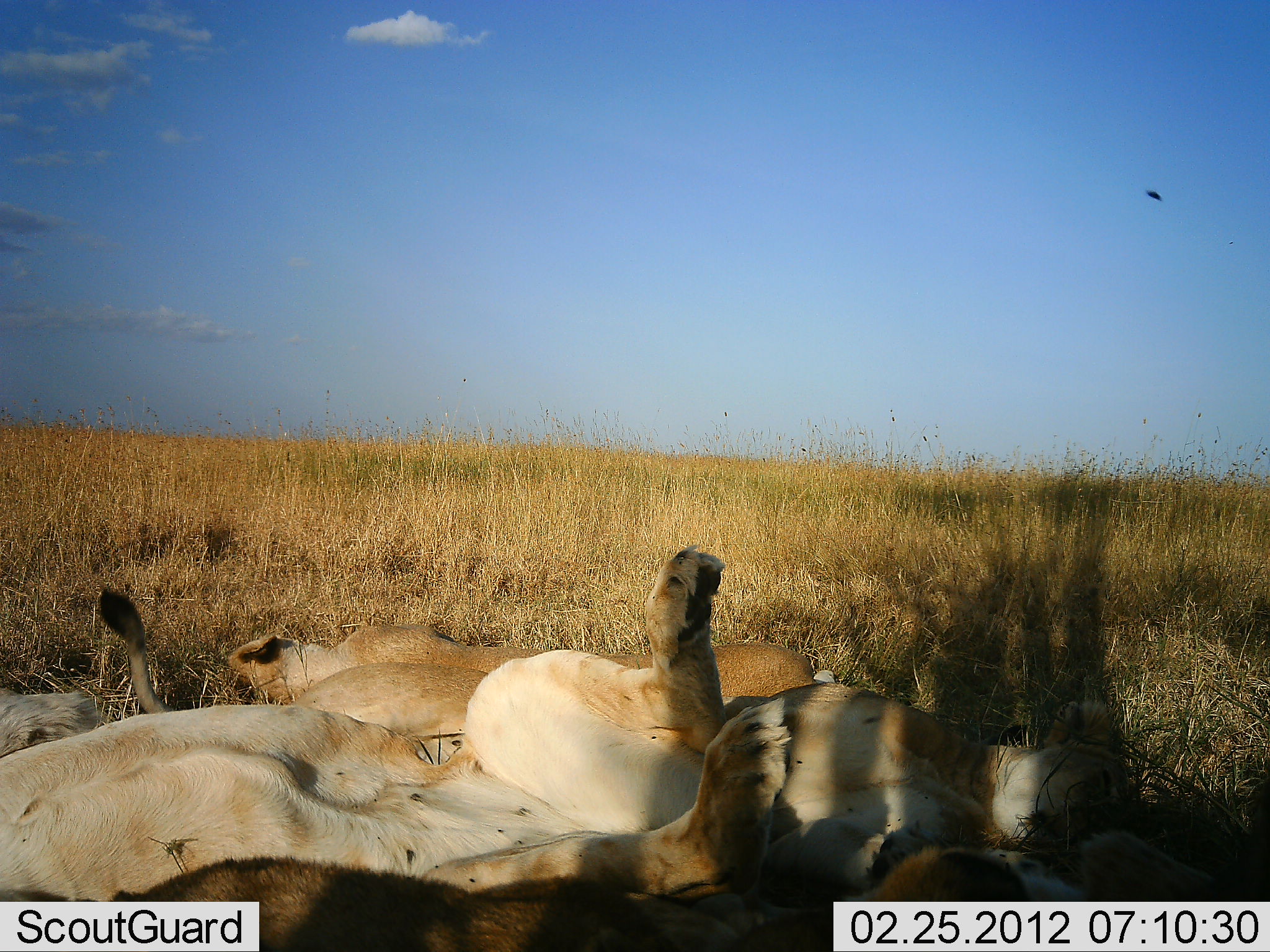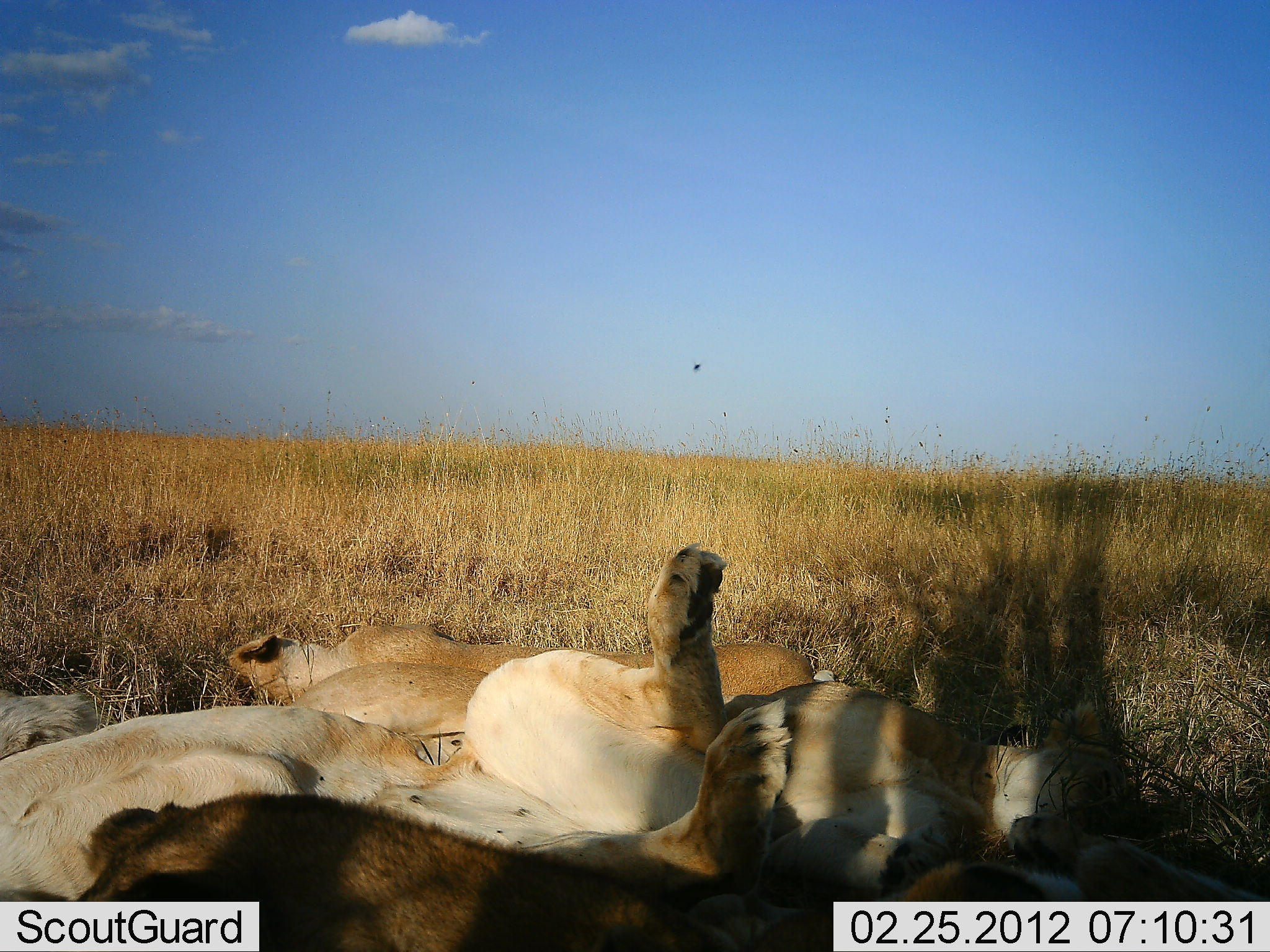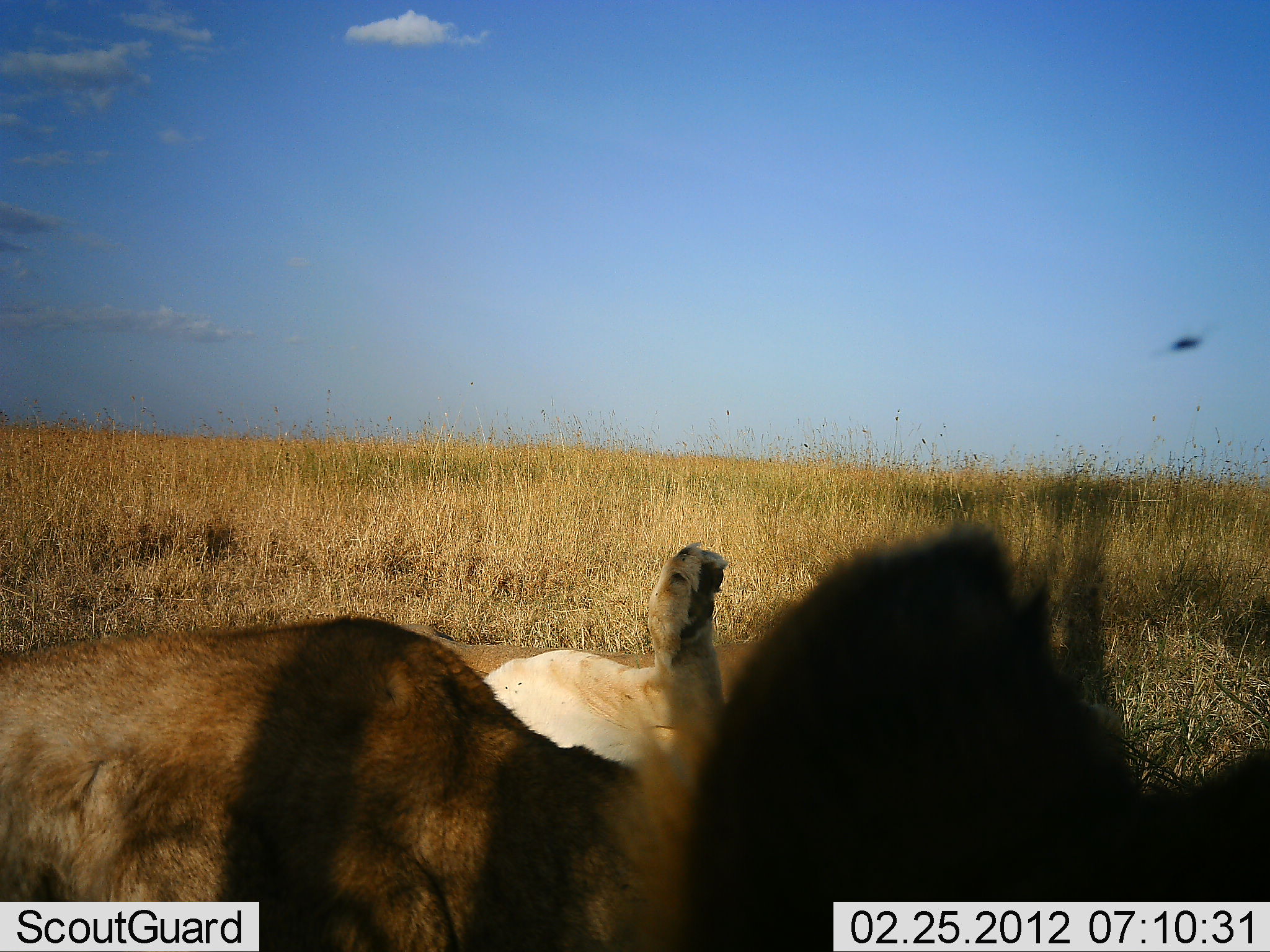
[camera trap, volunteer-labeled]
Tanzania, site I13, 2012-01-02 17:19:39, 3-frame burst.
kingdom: Animalia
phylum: Chordata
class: Mammalia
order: Carnivora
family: Felidae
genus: Panthera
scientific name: Panthera leo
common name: lion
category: lionfemale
Lionfemale (lion) (Panthera leo), count 4. Behavior (volunteer vote fractions): standing 0%, resting 100%, moving 0%, interacting 0%. Young present (vote fraction): 6%. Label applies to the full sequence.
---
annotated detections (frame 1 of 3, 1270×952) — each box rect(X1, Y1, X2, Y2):
animal: rect(0, 544, 794, 902); rect(90, 572, 824, 821); rect(0, 838, 1081, 951); rect(720, 668, 1208, 855)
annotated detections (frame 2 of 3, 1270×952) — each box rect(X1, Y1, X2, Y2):
animal: rect(2, 535, 799, 907); rect(42, 798, 1091, 951); rect(720, 668, 1208, 855); rect(224, 615, 815, 727)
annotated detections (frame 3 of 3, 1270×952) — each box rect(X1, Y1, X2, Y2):
animal: rect(1, 538, 744, 952); rect(712, 521, 1270, 952); rect(395, 613, 761, 776)